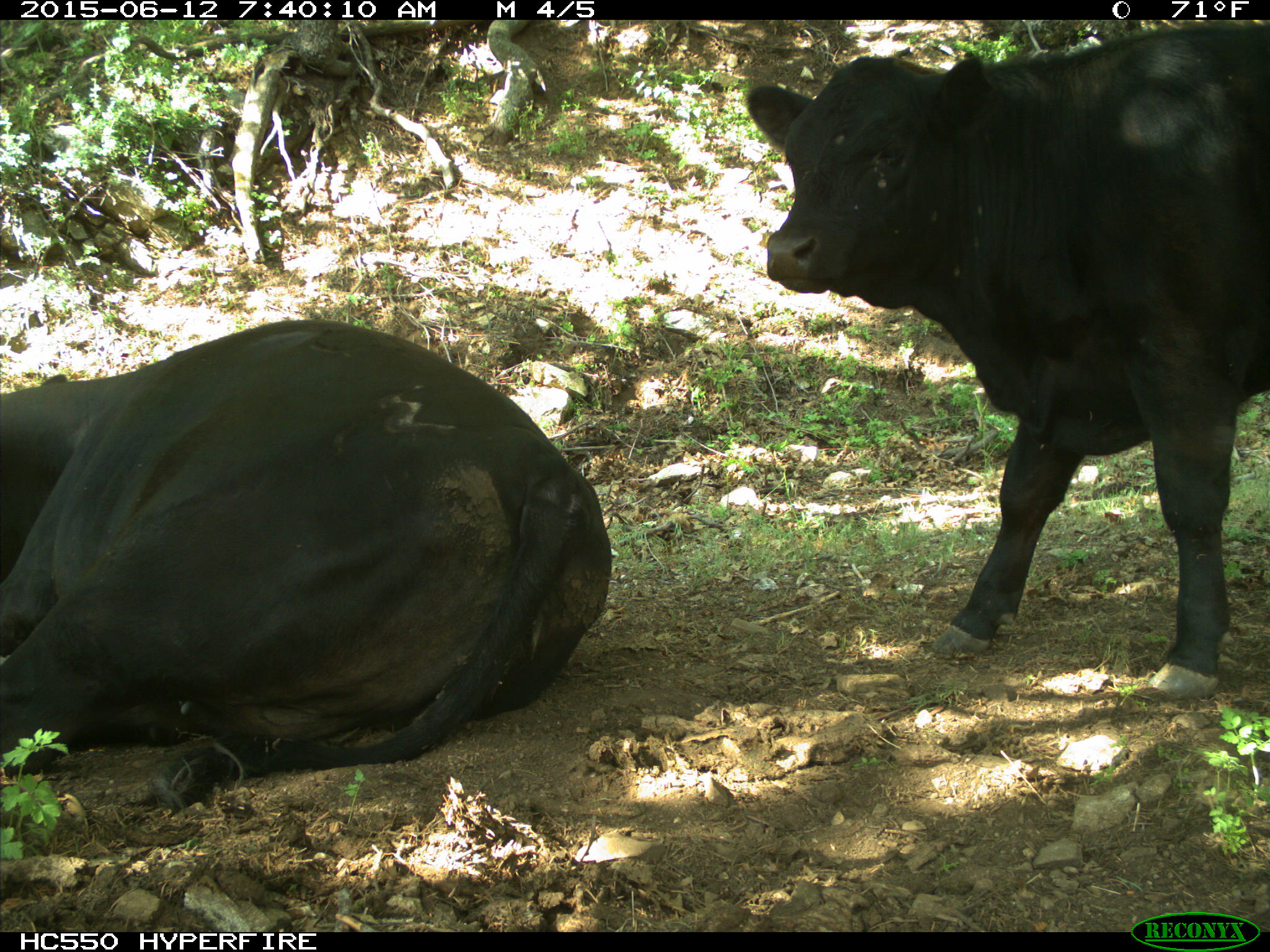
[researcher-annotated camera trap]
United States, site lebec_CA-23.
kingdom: Animalia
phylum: Chordata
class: Mammalia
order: Artiodactyla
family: Bovidae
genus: Bos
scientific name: Bos taurus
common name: domestic cow